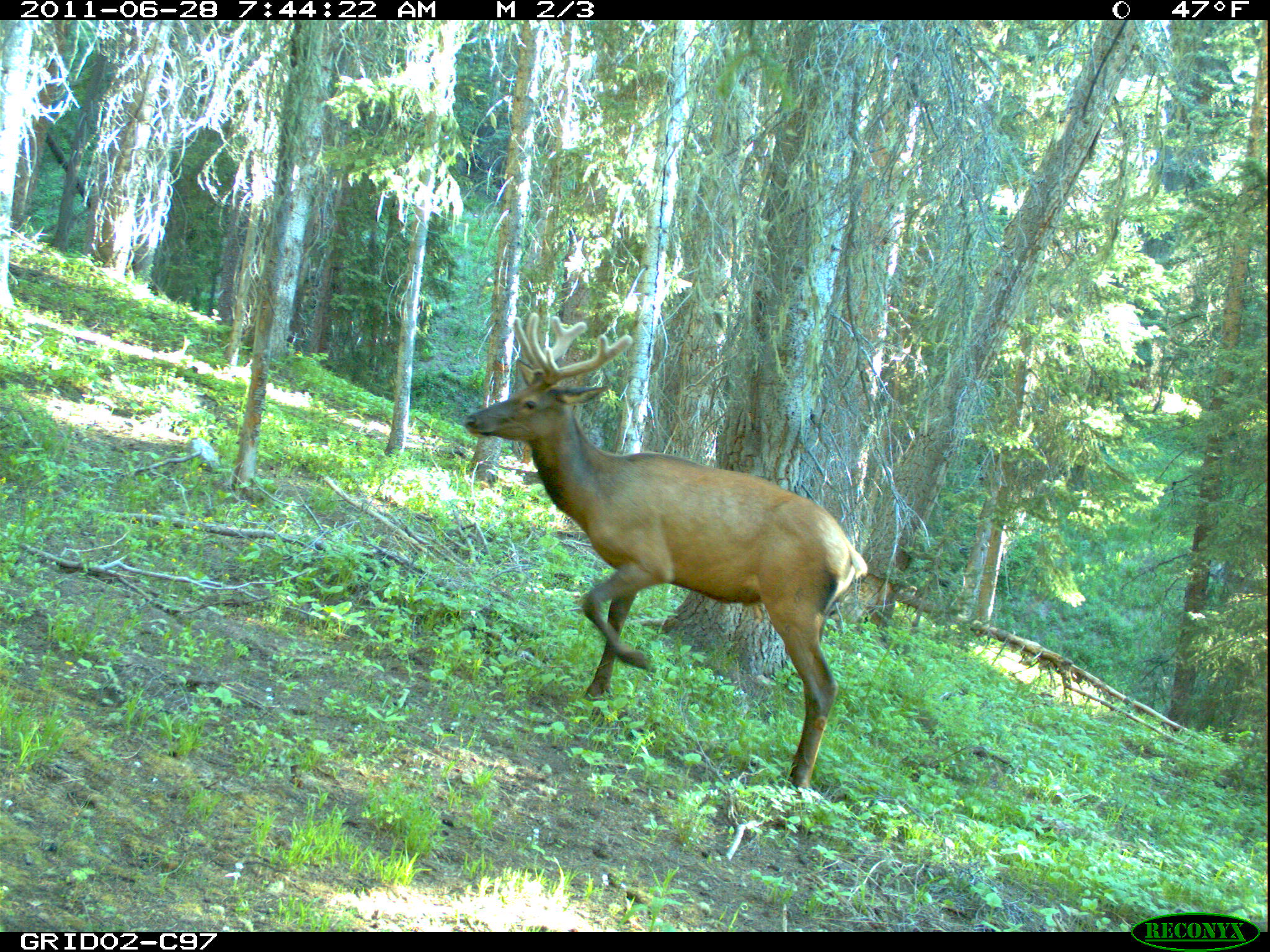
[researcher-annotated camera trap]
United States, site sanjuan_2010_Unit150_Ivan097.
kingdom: Animalia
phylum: Chordata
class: Mammalia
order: Artiodactyla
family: Cervidae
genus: Cervus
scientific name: Cervus elaphus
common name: red deer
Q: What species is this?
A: Cervus elaphus (red deer).